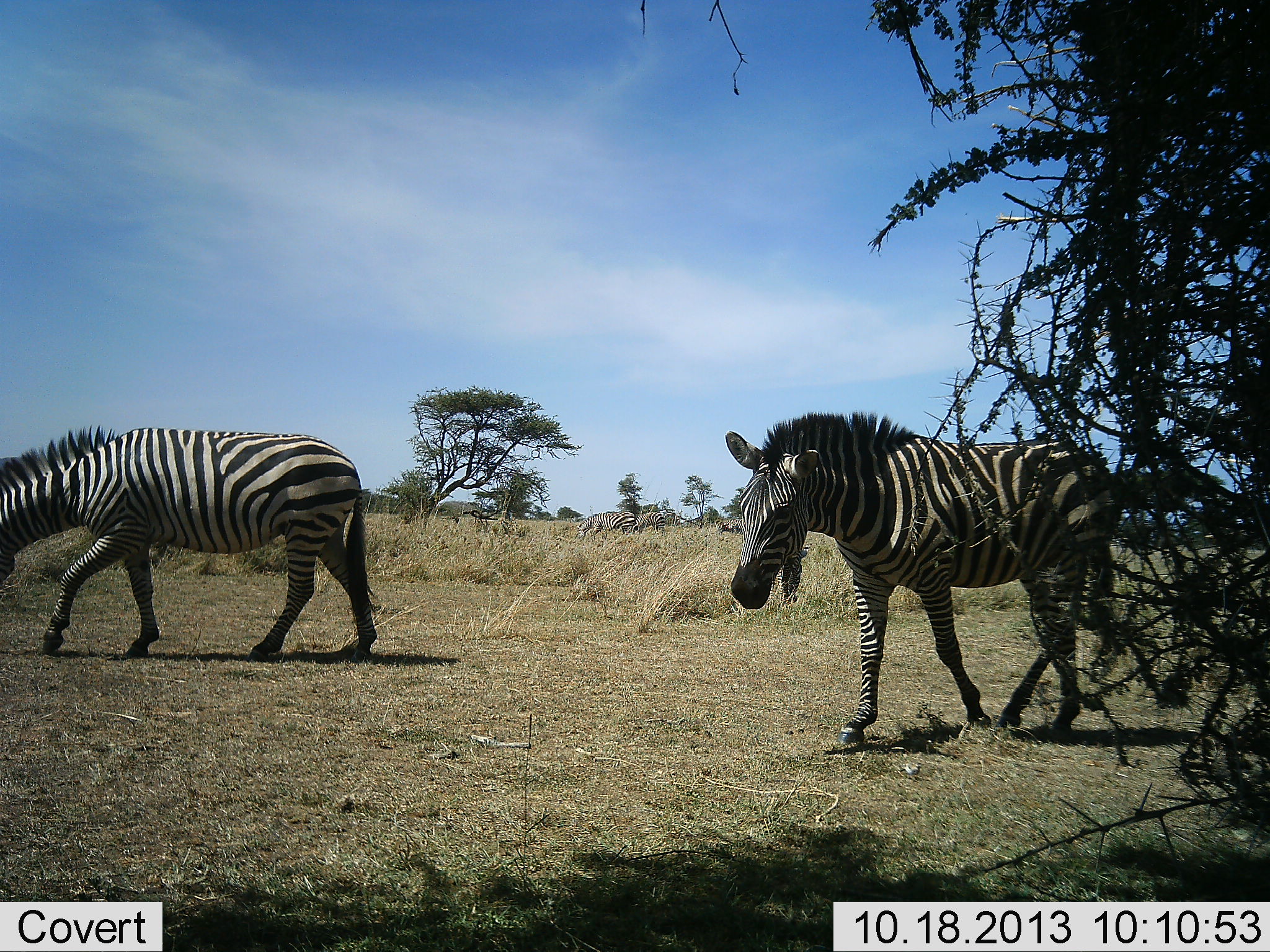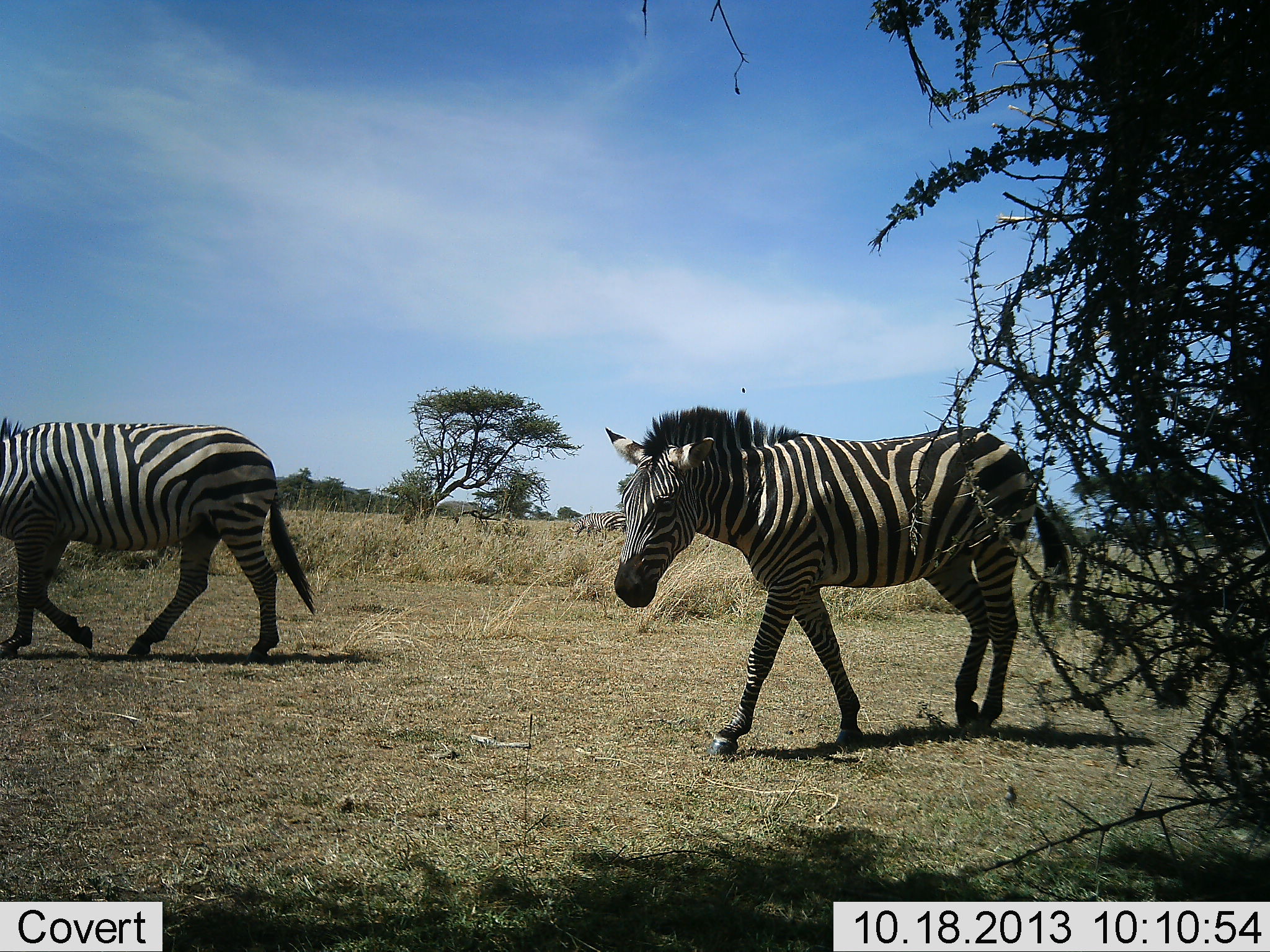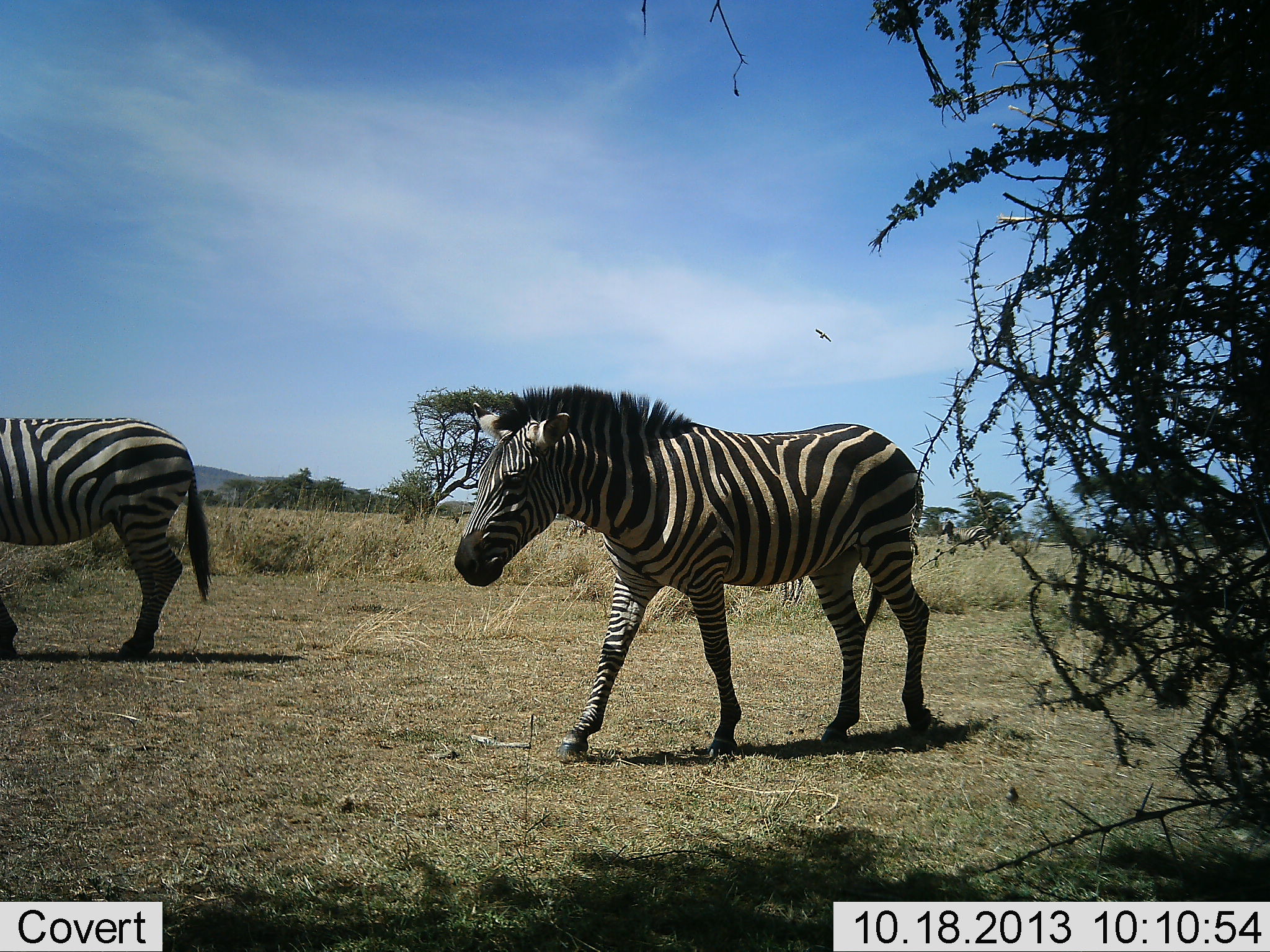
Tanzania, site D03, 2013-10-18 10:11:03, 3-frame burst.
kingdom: Animalia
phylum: Chordata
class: Mammalia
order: Perissodactyla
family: Equidae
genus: Equus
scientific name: Equus quagga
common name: plains zebra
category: zebra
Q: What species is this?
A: Zebra (plains zebra) (Equus quagga).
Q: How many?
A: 2.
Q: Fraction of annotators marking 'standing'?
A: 9%.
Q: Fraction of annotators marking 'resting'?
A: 0%.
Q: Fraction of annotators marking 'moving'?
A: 100%.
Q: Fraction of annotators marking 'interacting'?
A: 0%.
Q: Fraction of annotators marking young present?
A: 0%.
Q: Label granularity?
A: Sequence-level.